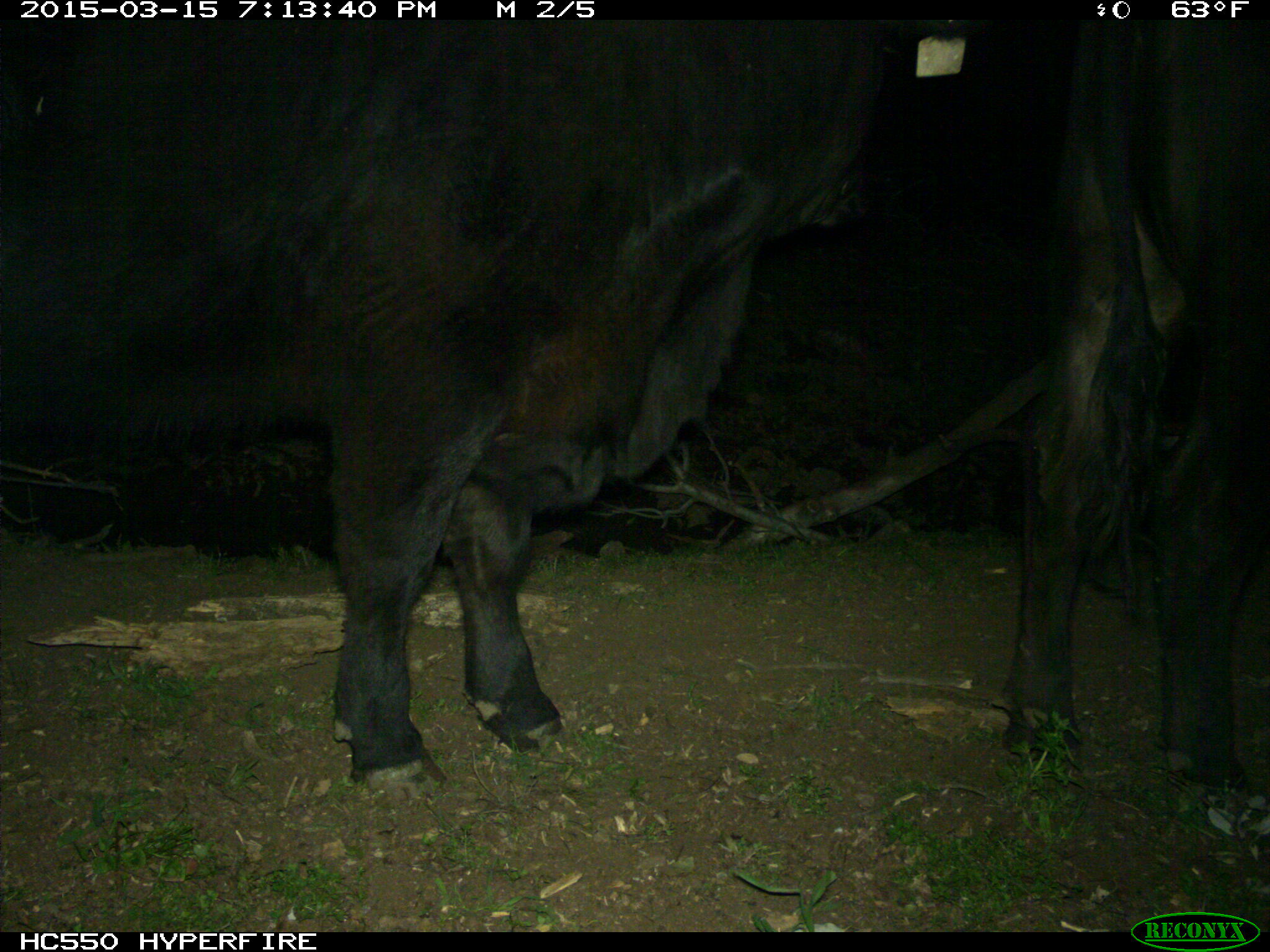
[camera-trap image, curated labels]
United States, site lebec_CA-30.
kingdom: Animalia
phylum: Chordata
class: Mammalia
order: Artiodactyla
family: Bovidae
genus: Bos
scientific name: Bos taurus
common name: domestic cow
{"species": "Bos taurus (domestic cow)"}